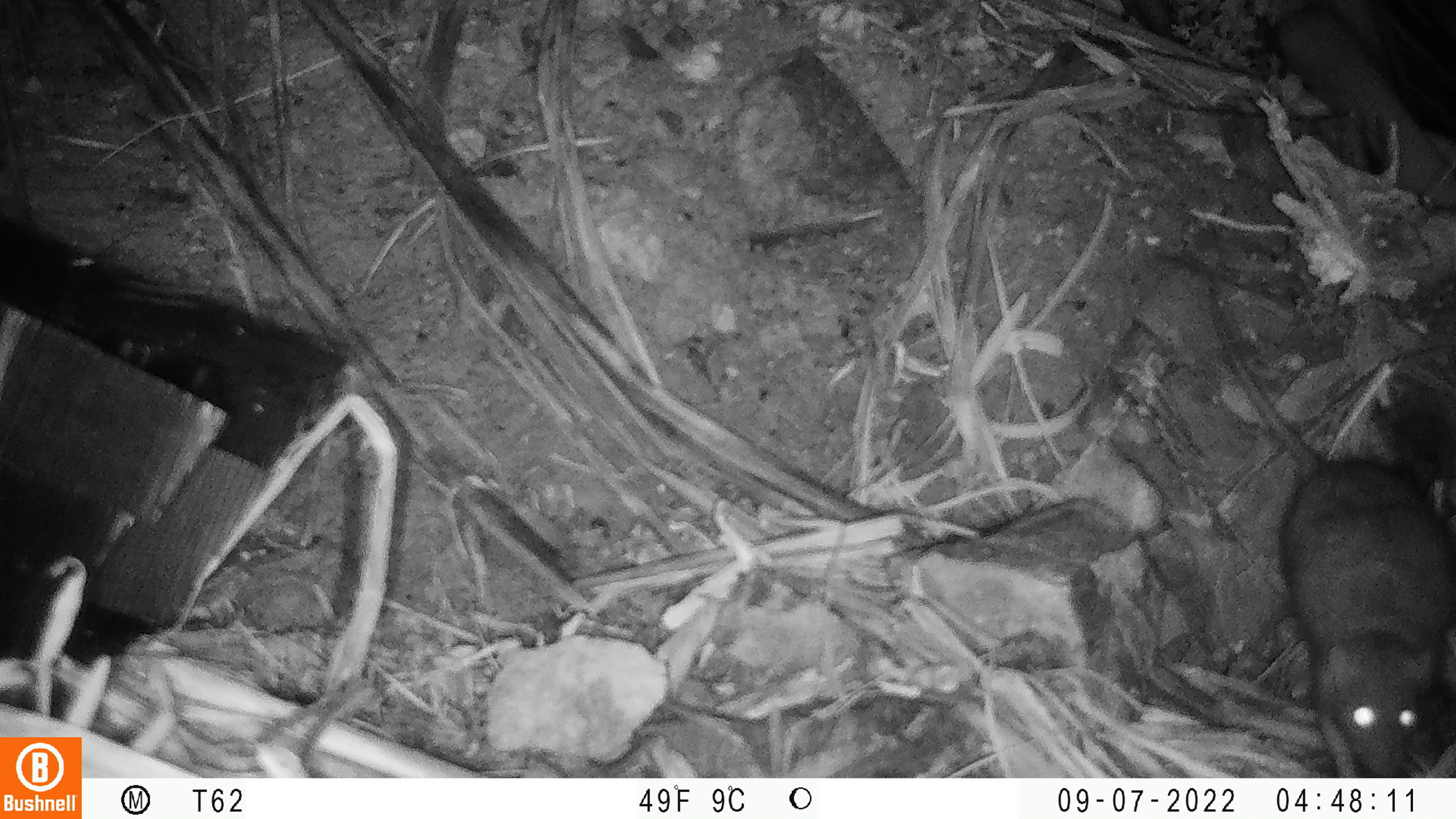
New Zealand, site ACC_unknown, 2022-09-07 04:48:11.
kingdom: Animalia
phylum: Chordata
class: Mammalia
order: Rodentia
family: Muridae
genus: Rattus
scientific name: Rattus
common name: rat